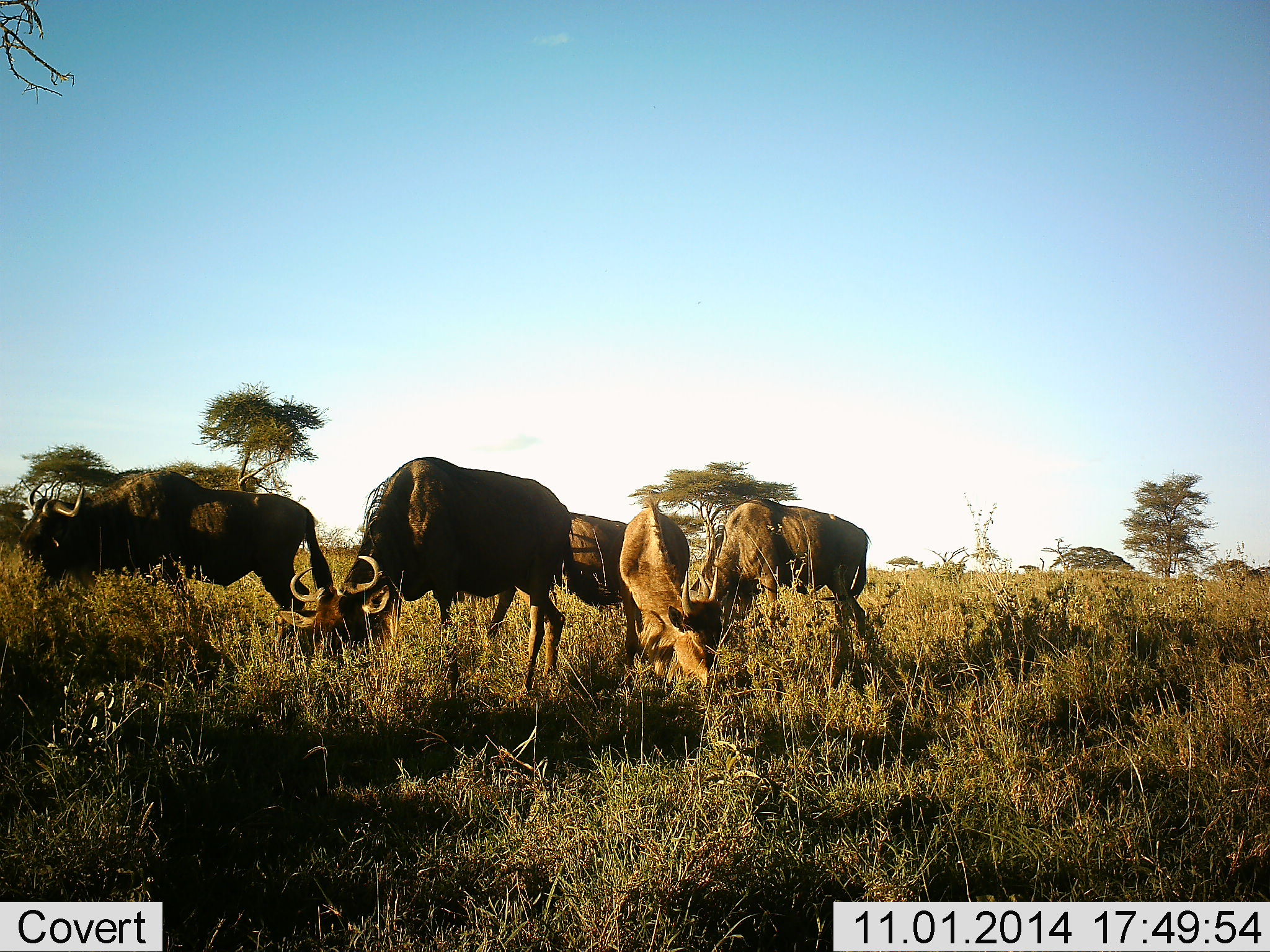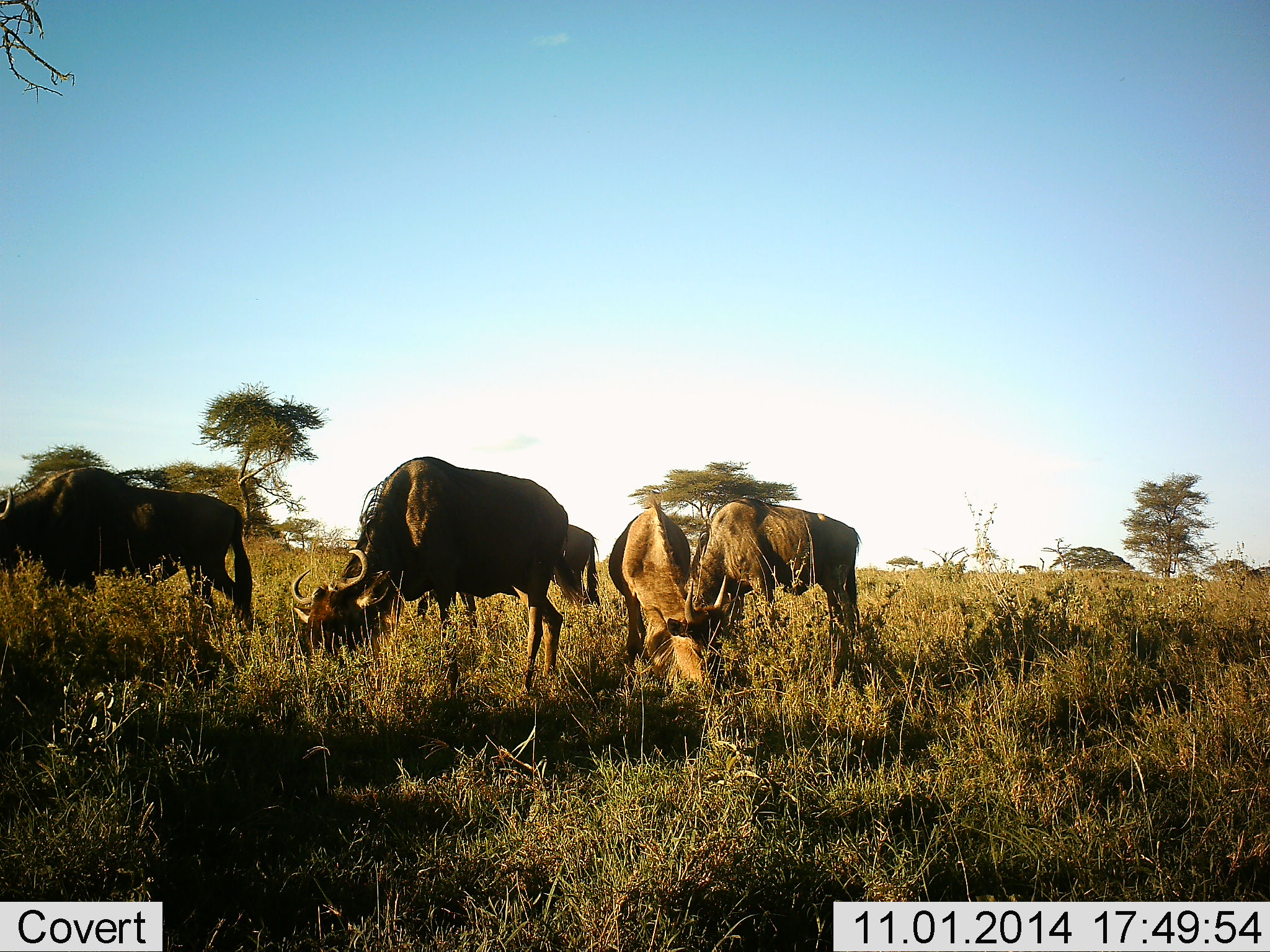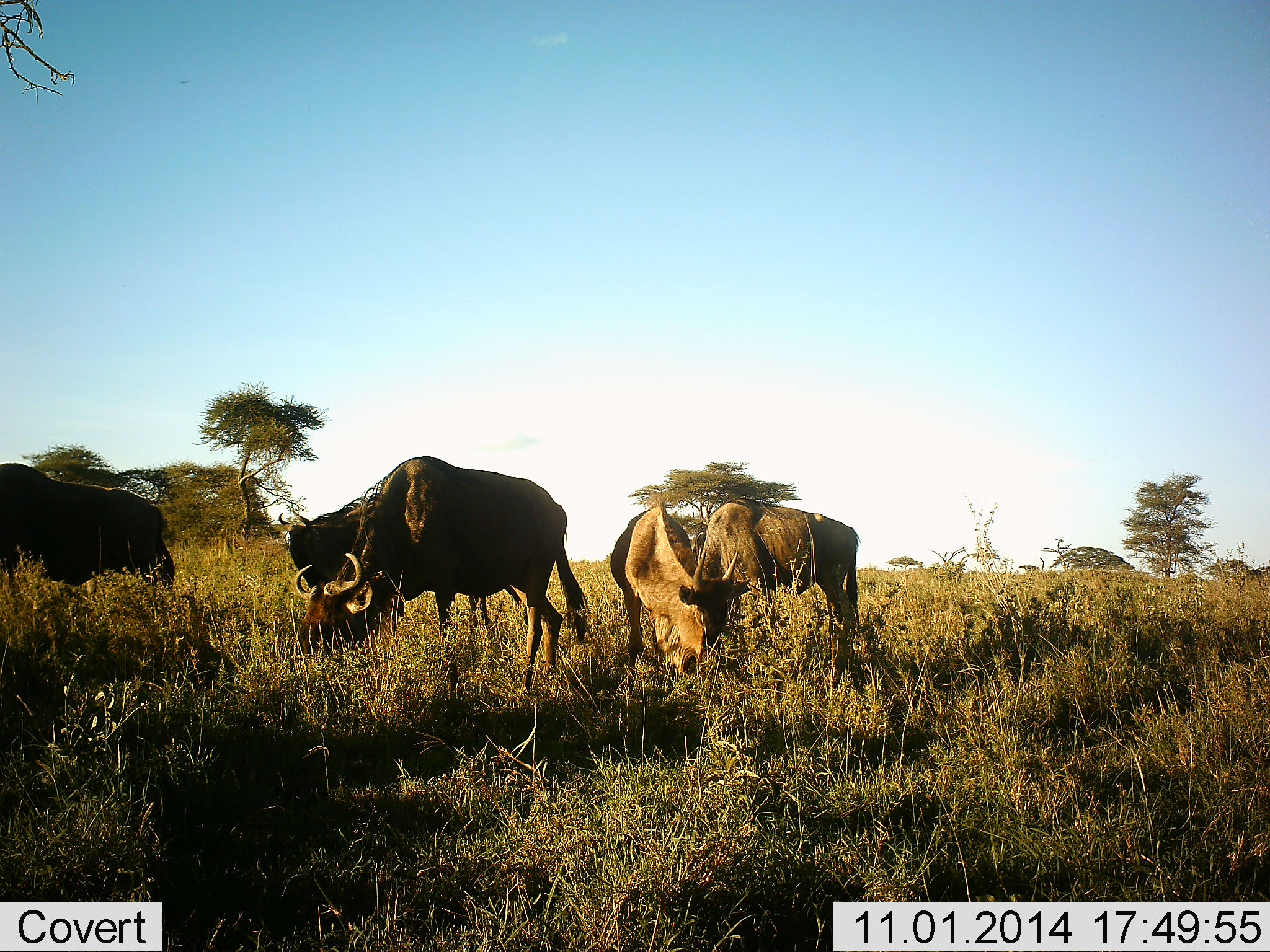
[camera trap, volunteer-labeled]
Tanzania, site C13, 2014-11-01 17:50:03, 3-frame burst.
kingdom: Animalia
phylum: Chordata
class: Mammalia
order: Artiodactyla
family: Bovidae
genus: Connochaetes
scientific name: Connochaetes taurinus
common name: blue wildebeest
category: wildebeest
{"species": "wildebeest (blue wildebeest) (Connochaetes taurinus)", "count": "5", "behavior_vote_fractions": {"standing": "10%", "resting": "0%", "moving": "80%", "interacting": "0%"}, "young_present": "10%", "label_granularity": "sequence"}